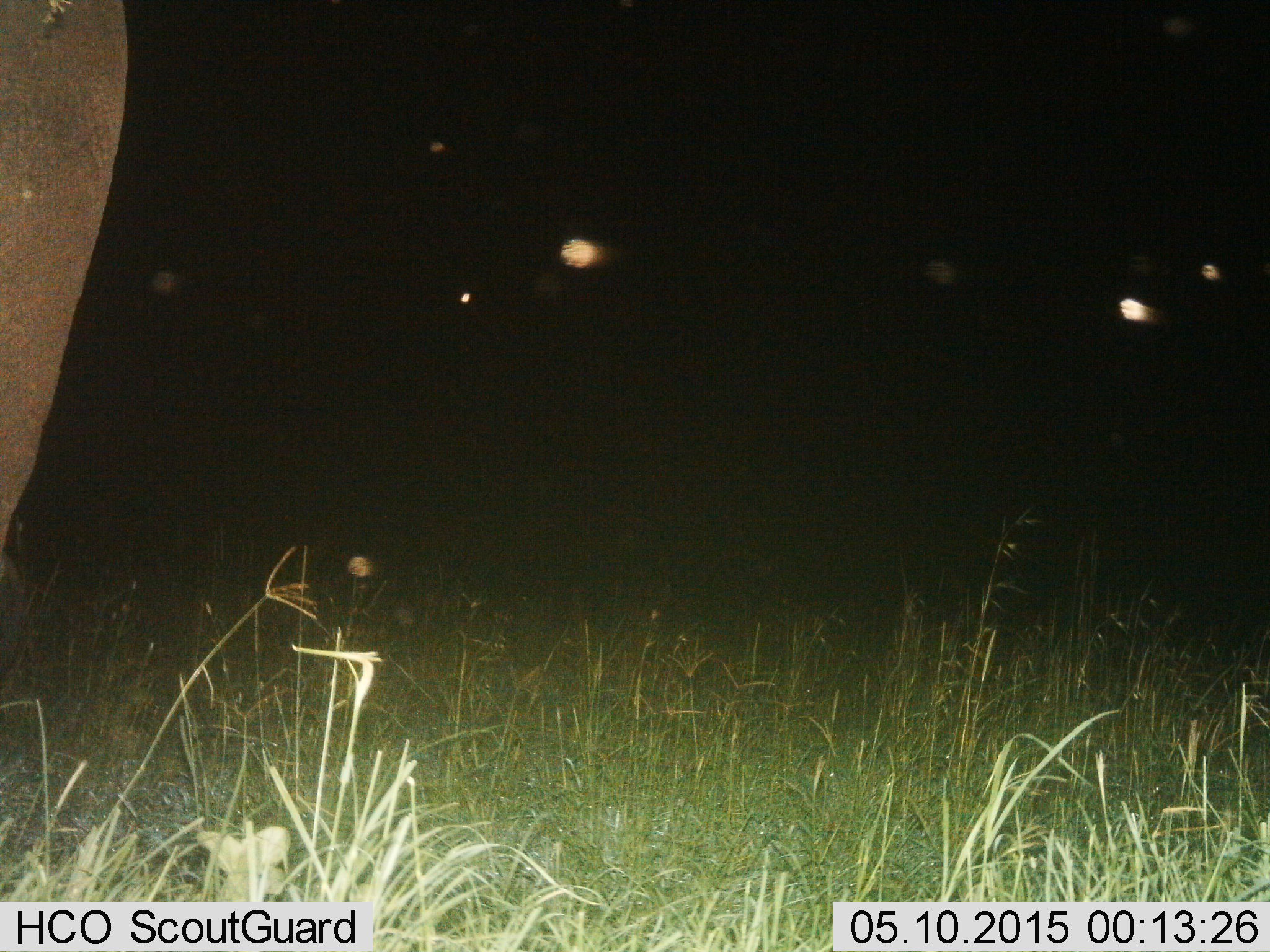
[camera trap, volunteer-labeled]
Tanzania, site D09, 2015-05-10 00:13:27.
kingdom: Animalia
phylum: Chordata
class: Mammalia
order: Proboscidea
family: Elephantidae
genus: Loxodonta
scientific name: Loxodonta africana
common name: african bush elephant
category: elephant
Elephant (african bush elephant) (Loxodonta africana), count 1. Behavior (volunteer vote fractions): standing 90%, resting 0%, moving 10%, interacting 0%. Young present (vote fraction): 0%. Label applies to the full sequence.